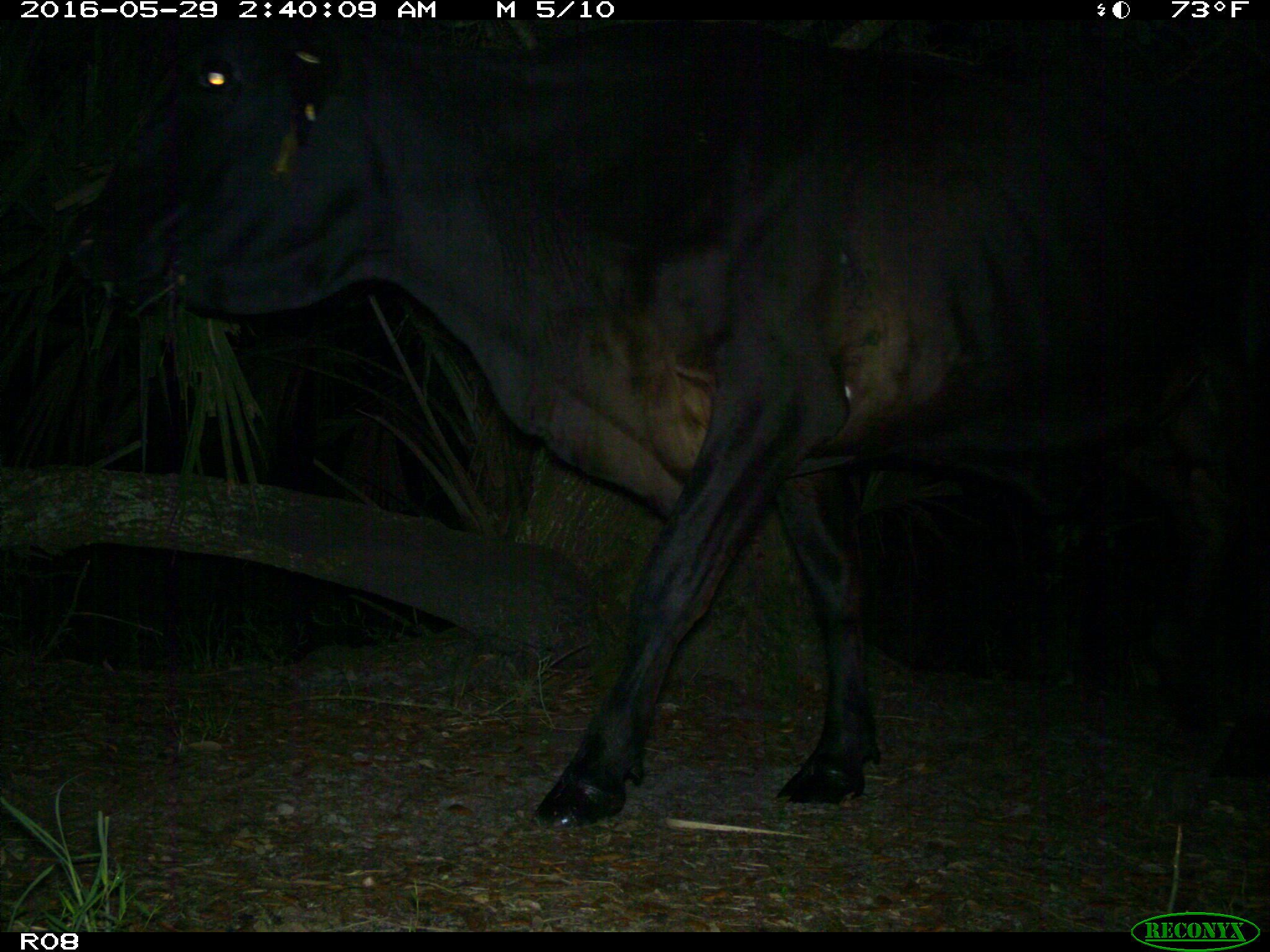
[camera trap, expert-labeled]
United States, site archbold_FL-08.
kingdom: Animalia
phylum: Chordata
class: Mammalia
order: Artiodactyla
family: Bovidae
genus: Bos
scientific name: Bos taurus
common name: domestic cow